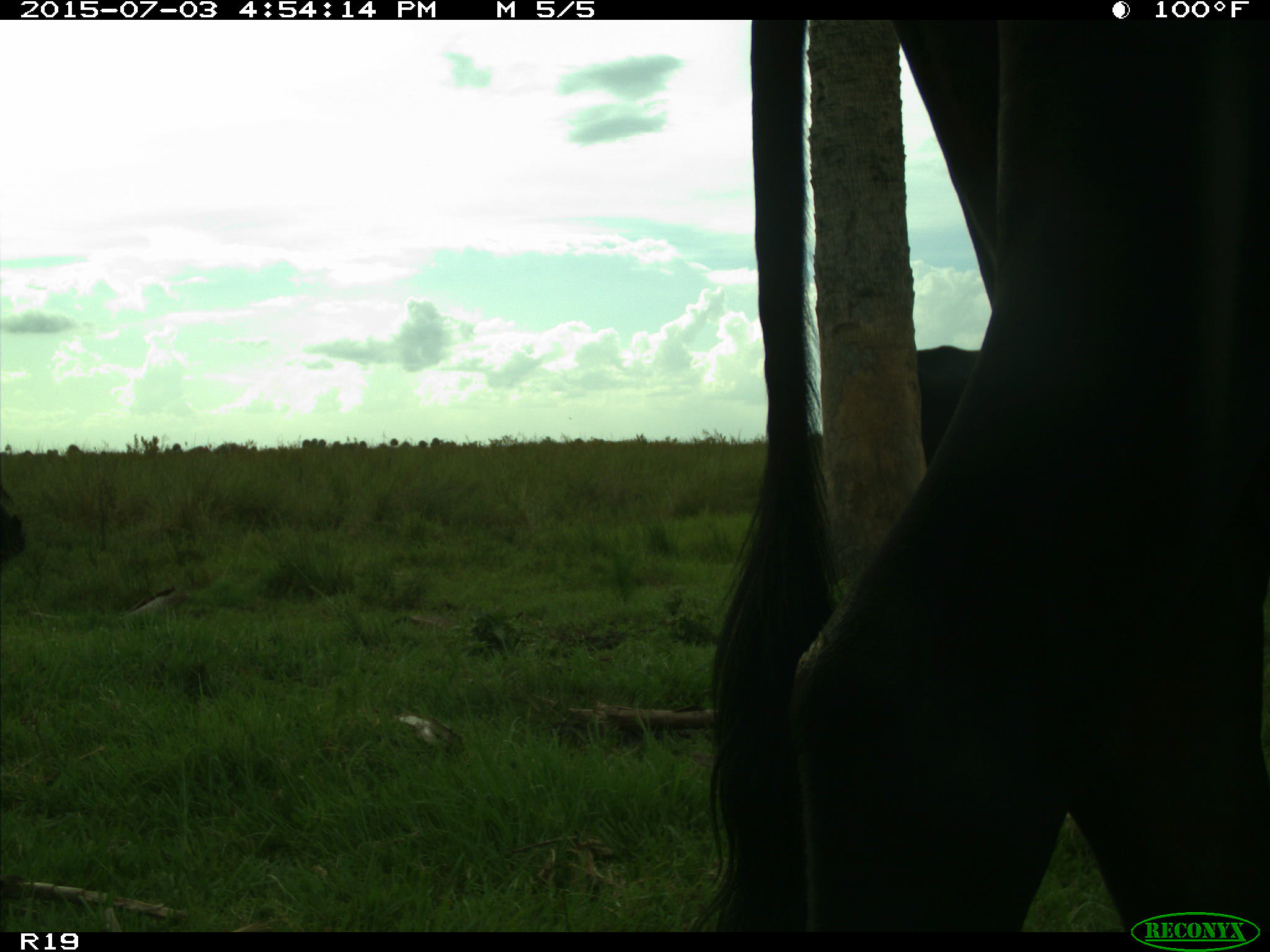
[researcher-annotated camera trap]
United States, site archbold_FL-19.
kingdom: Animalia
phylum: Chordata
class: Mammalia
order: Artiodactyla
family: Bovidae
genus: Bos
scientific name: Bos taurus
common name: domestic cow